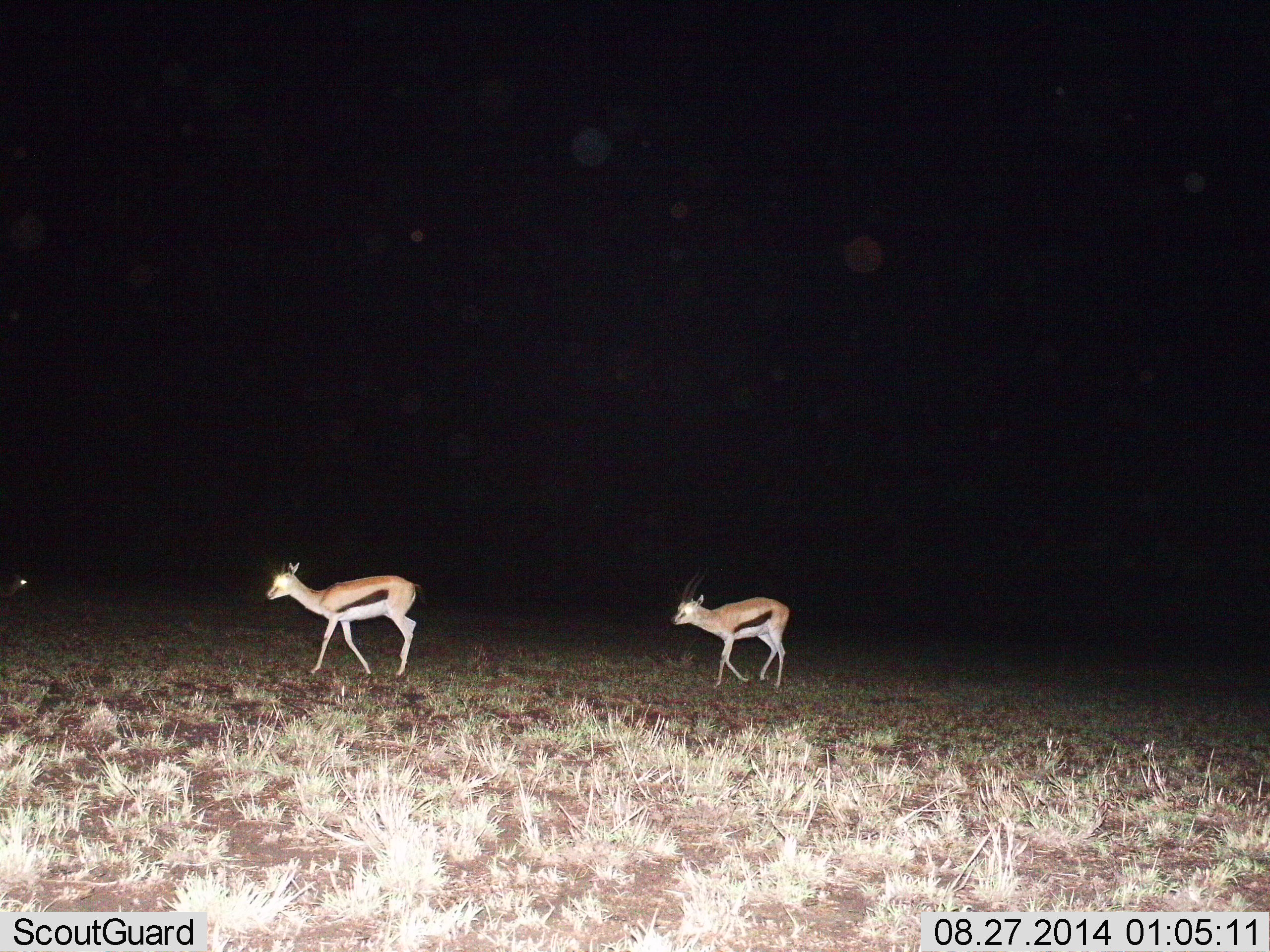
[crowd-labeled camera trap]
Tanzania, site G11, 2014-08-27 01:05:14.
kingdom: Animalia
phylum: Chordata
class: Mammalia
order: Artiodactyla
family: Bovidae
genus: Eudorcas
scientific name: Eudorcas thomsonii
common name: thomson's gazelle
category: gazellethomsons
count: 2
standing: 0%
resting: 0%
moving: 100%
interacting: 0%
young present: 10%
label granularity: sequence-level